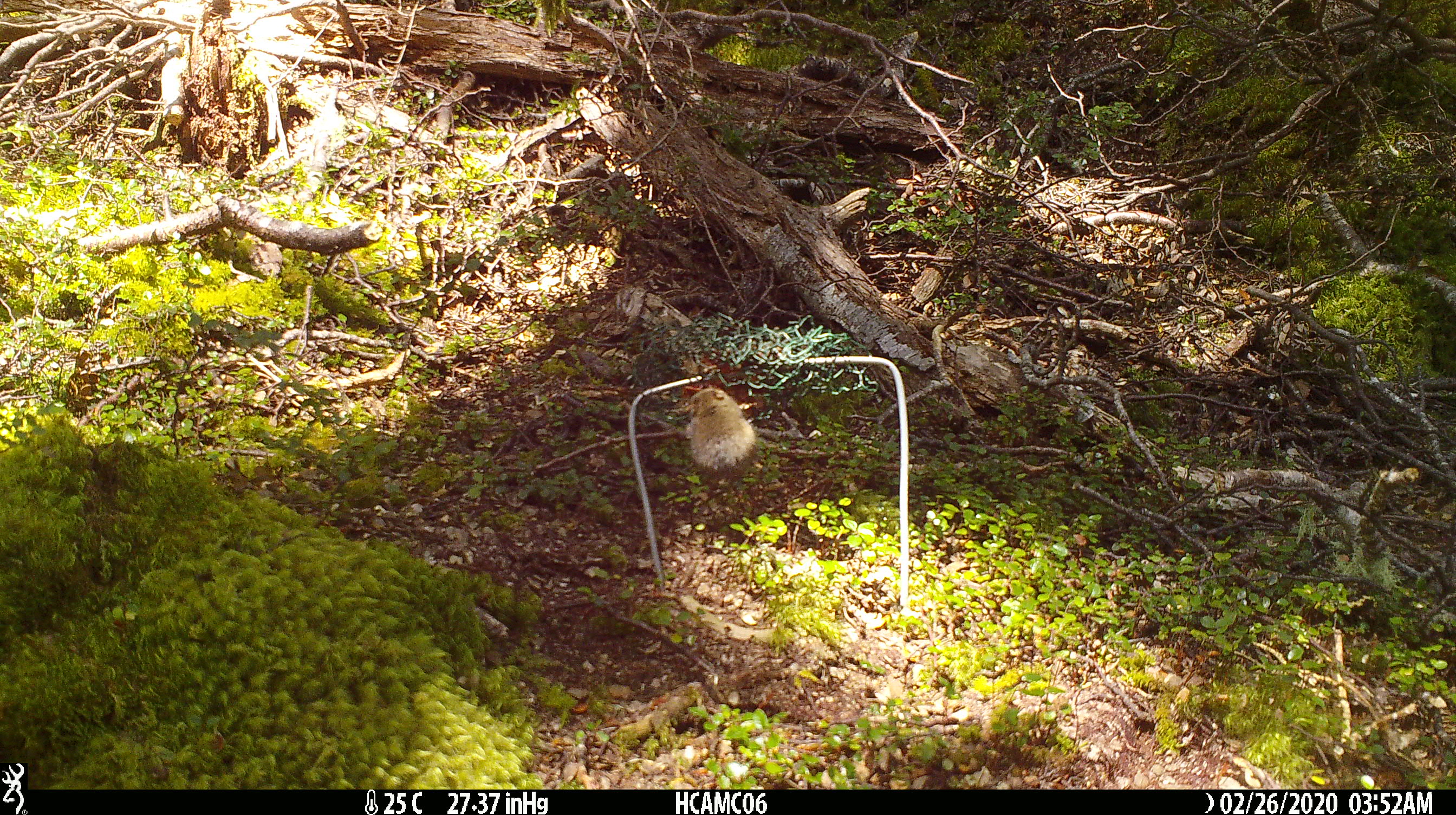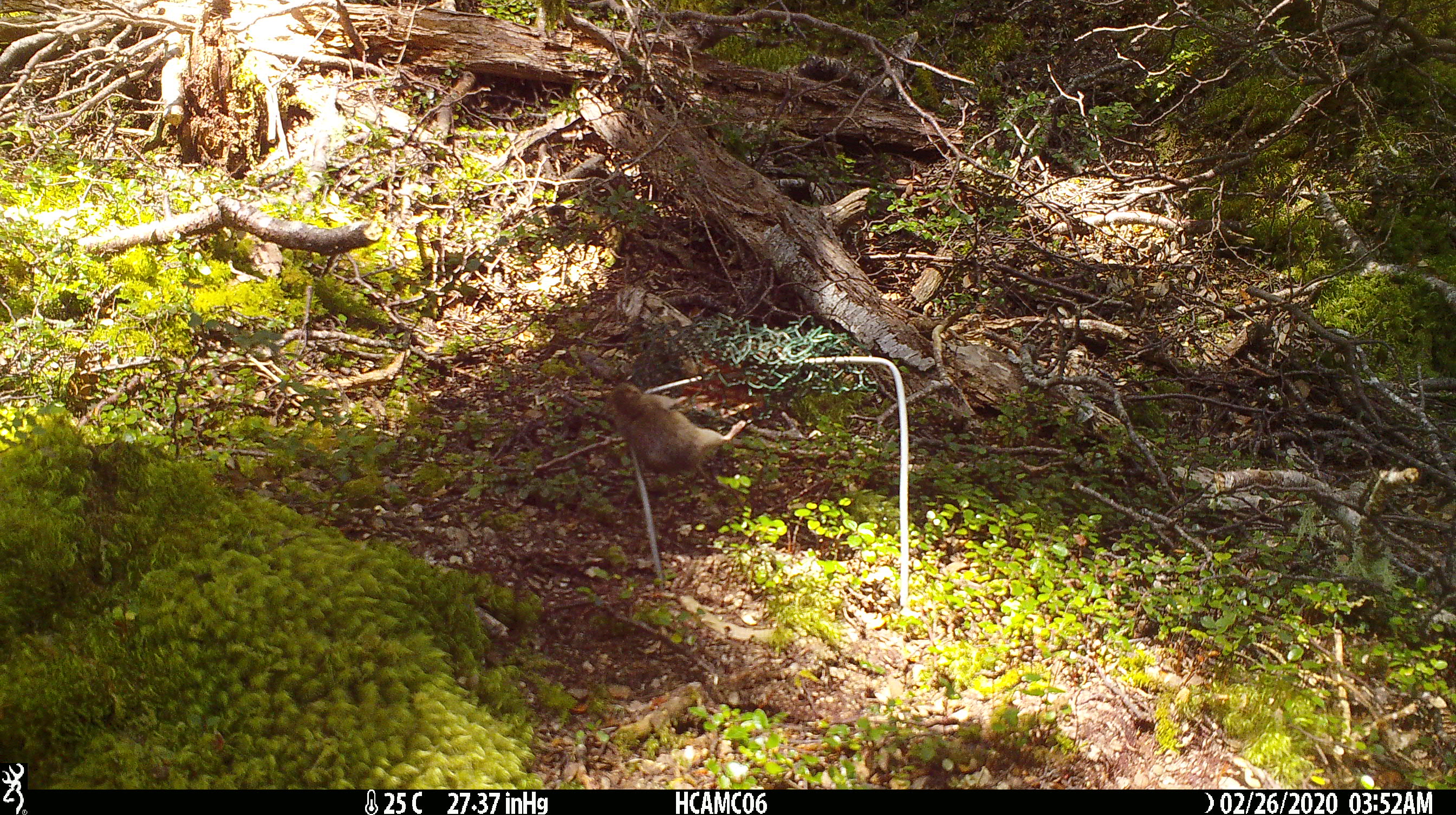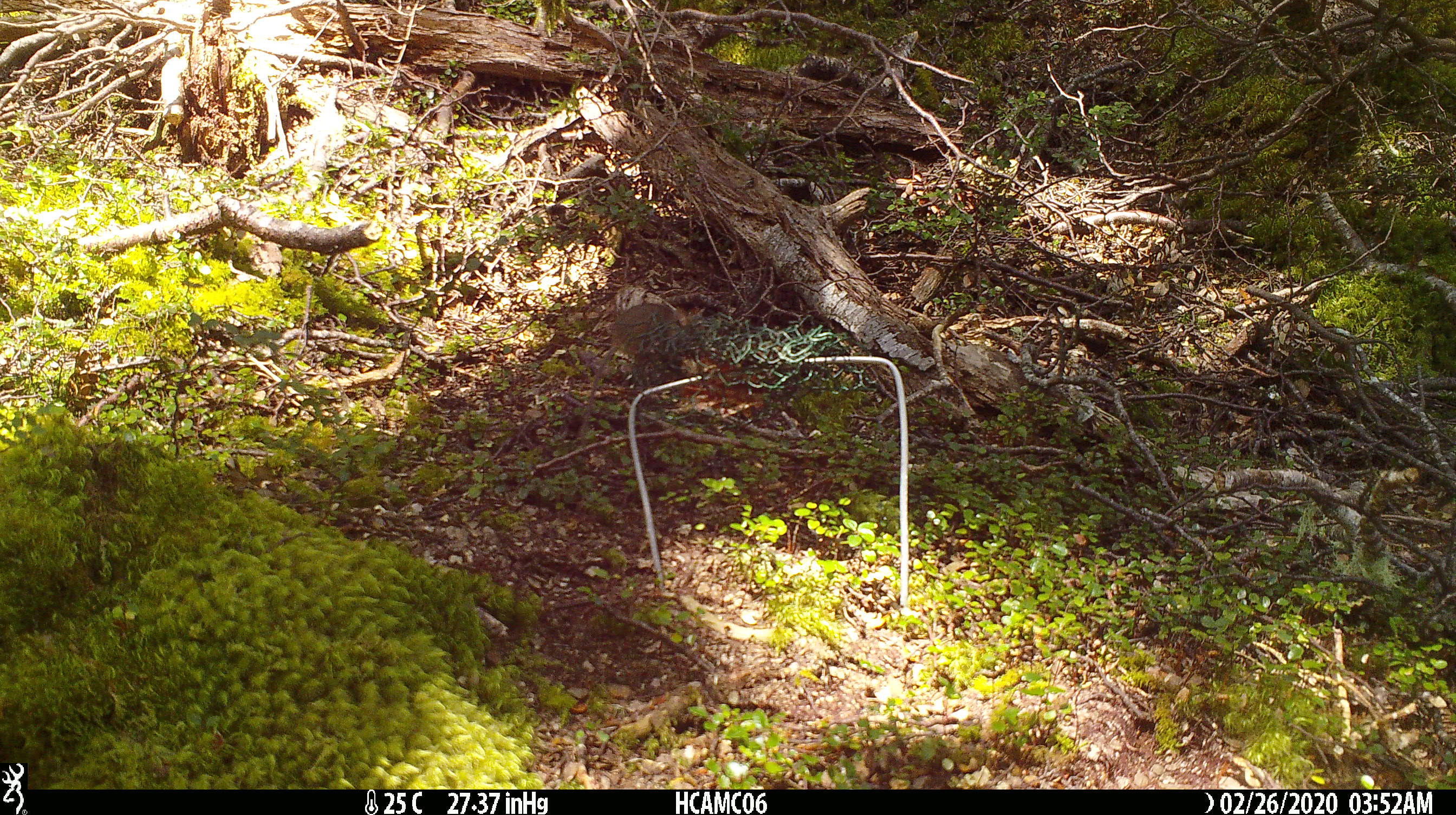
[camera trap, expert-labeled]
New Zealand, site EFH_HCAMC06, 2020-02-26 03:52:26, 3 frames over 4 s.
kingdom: Animalia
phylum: Chordata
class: Mammalia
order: Rodentia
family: Muridae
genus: Mus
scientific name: Mus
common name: mouse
Mouse (Mus).